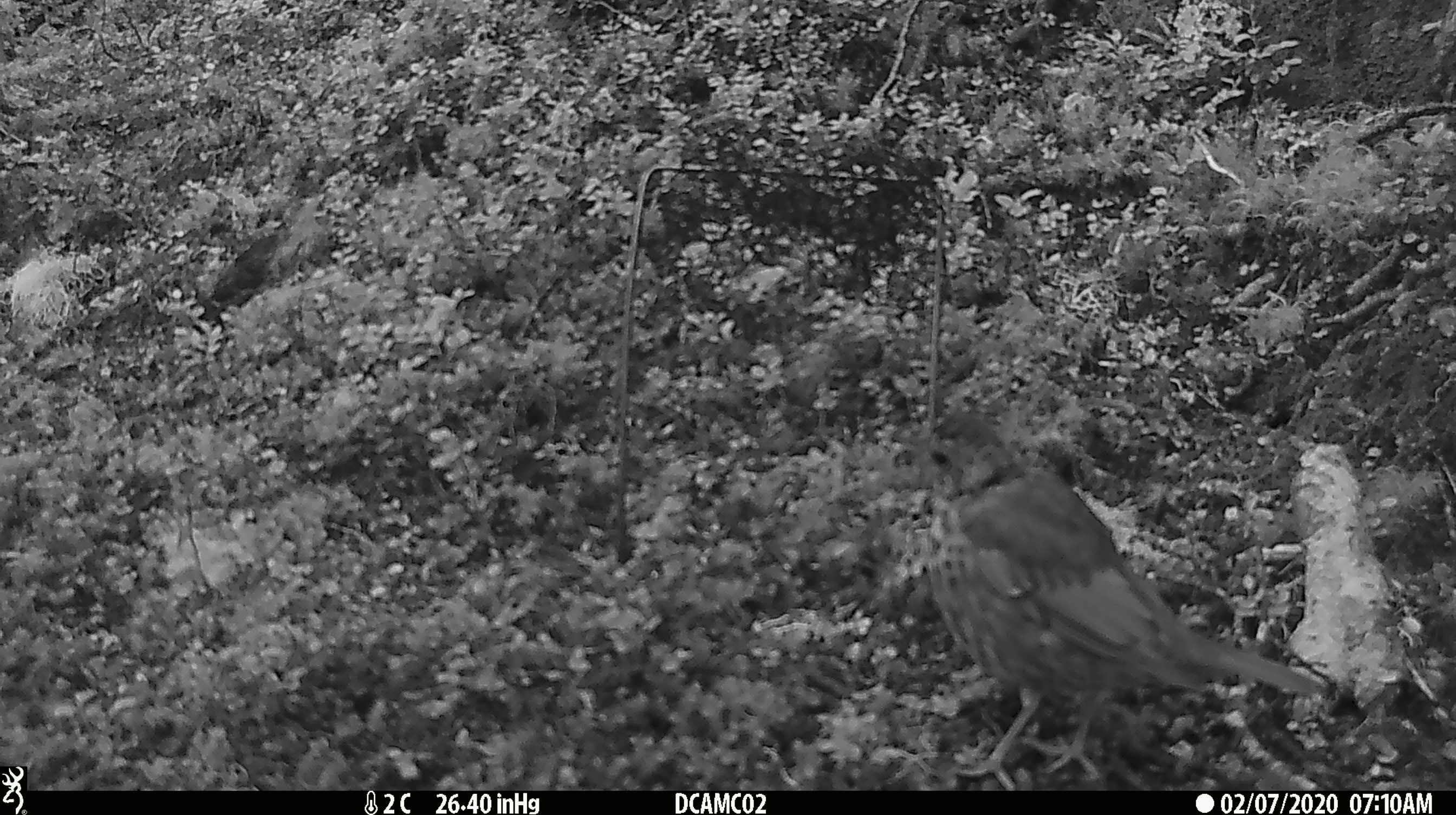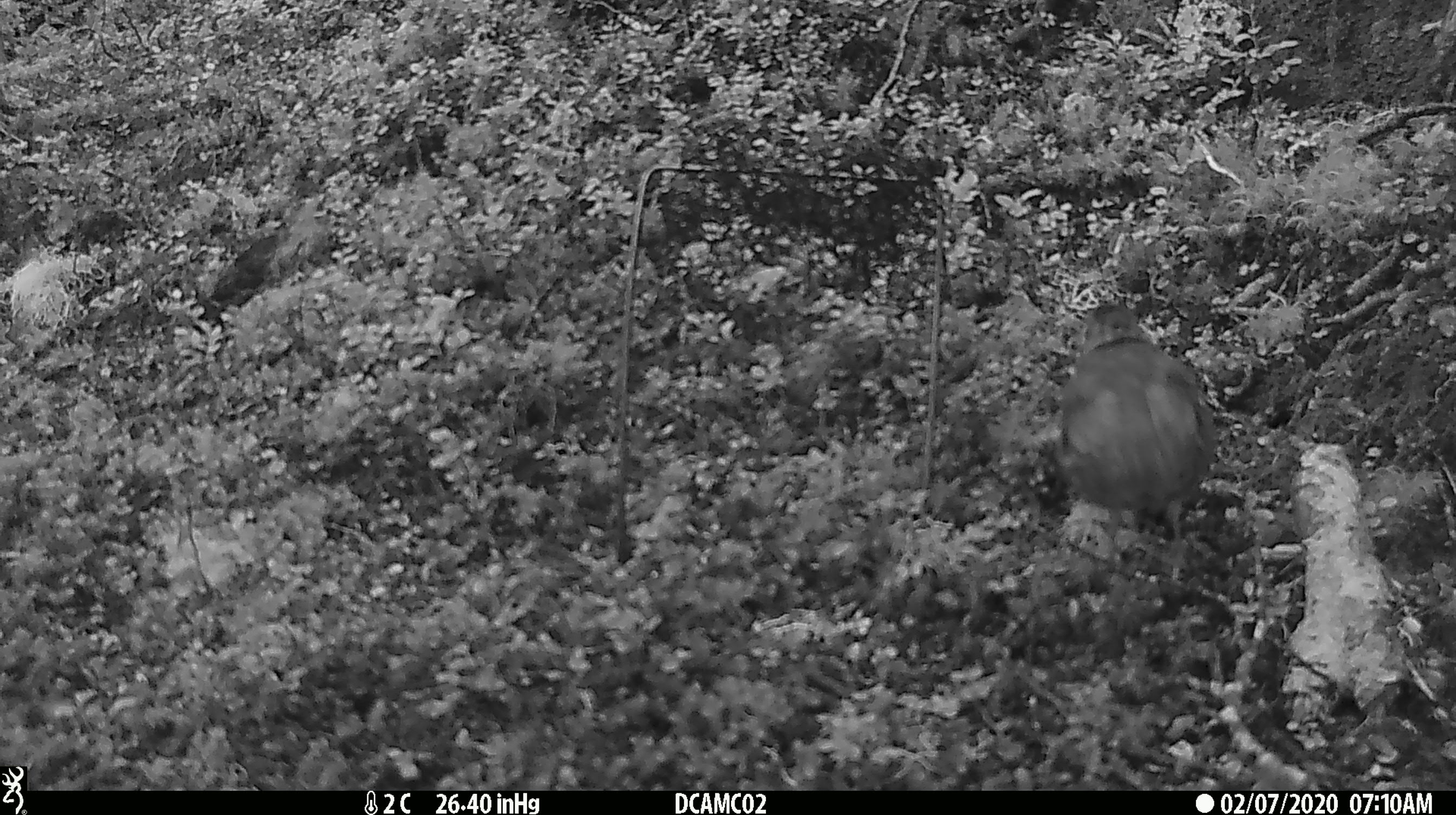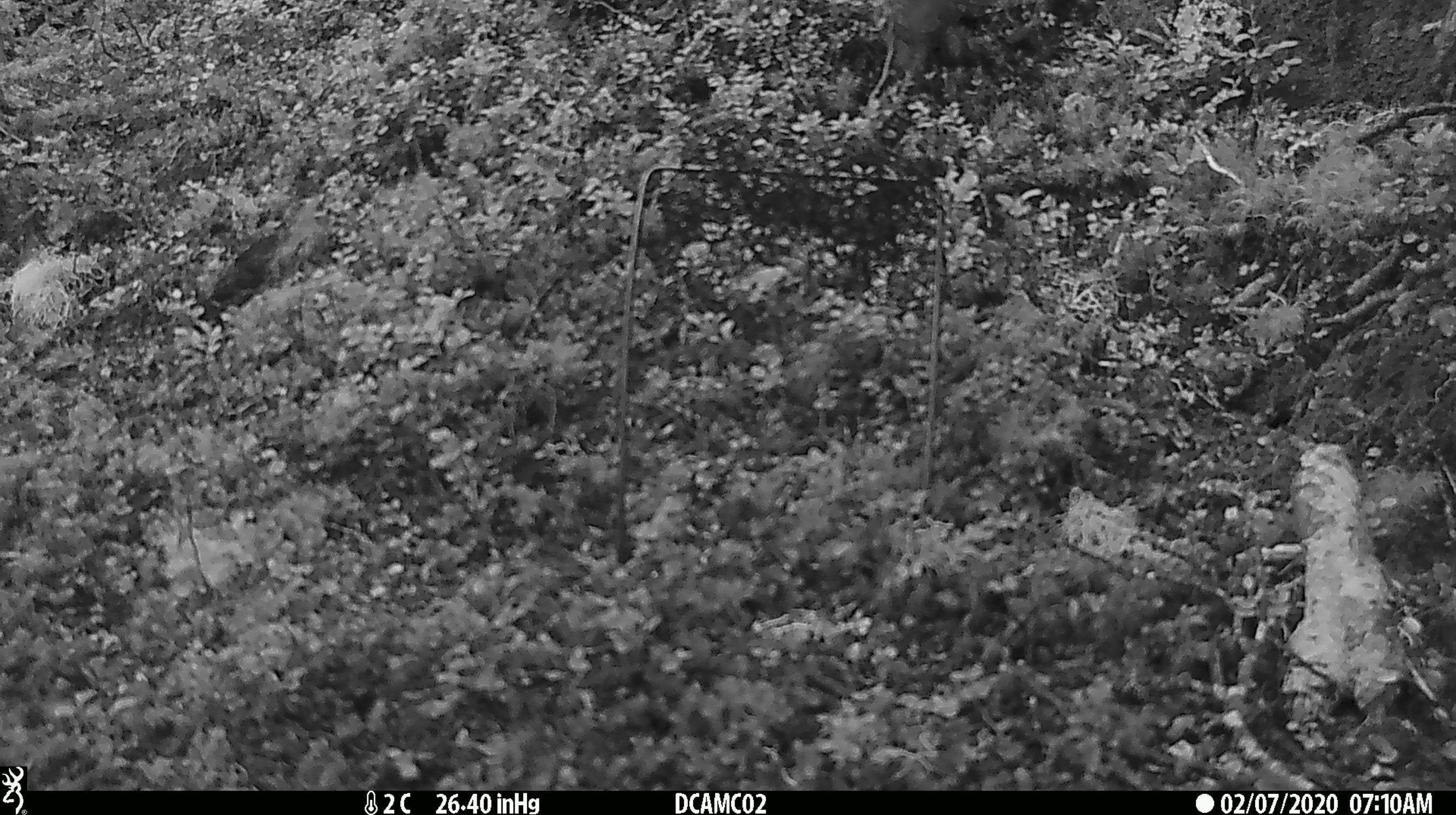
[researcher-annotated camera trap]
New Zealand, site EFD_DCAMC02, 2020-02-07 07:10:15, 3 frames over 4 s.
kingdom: Animalia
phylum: Chordata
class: Aves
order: Passeriformes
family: Turdidae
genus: Turdus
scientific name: Turdus philomelos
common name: song thrush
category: thrush